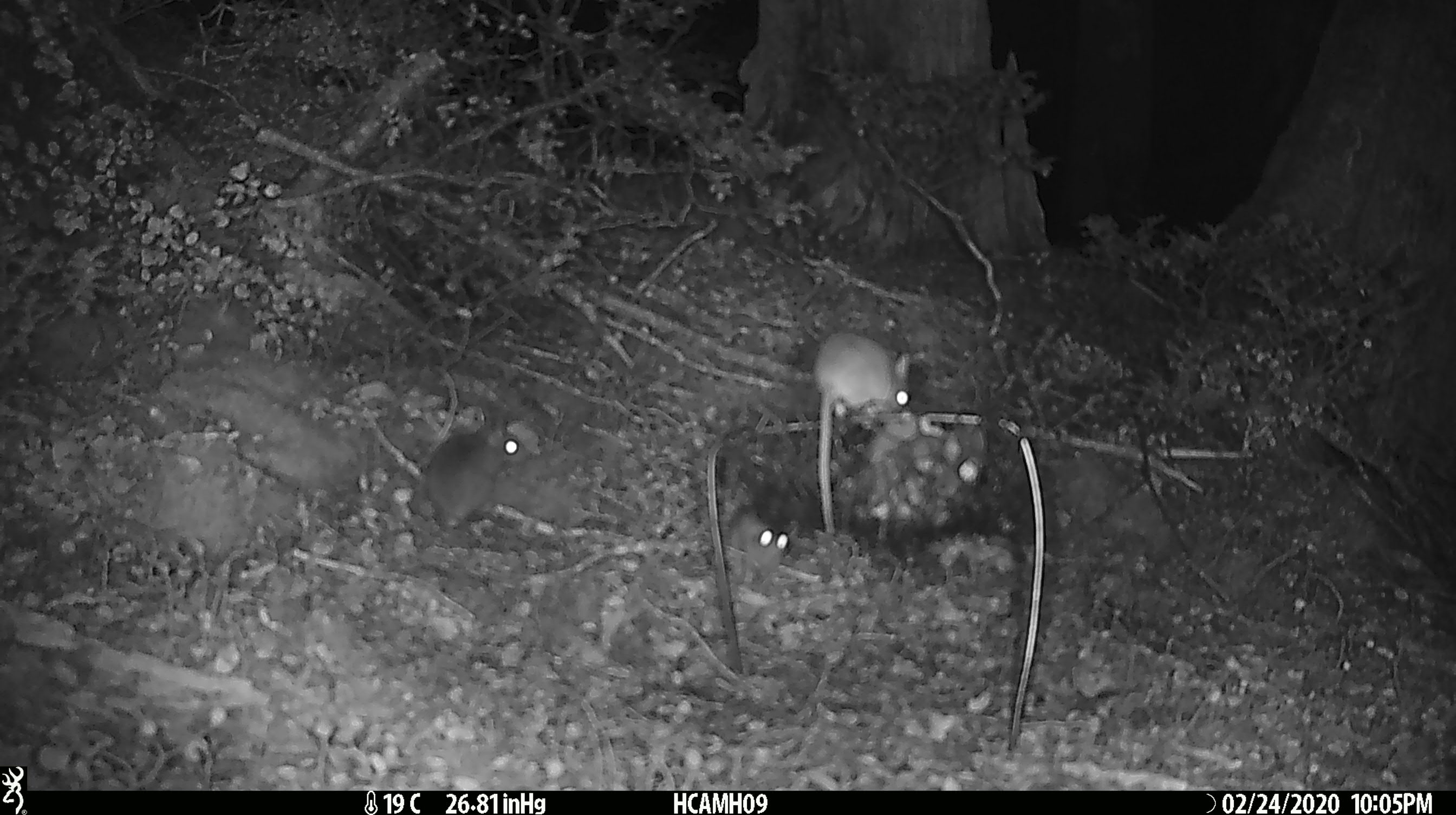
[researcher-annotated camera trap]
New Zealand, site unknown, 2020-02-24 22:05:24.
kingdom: Animalia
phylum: Chordata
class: Mammalia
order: Rodentia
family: Muridae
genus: Mus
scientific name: Mus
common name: mouse